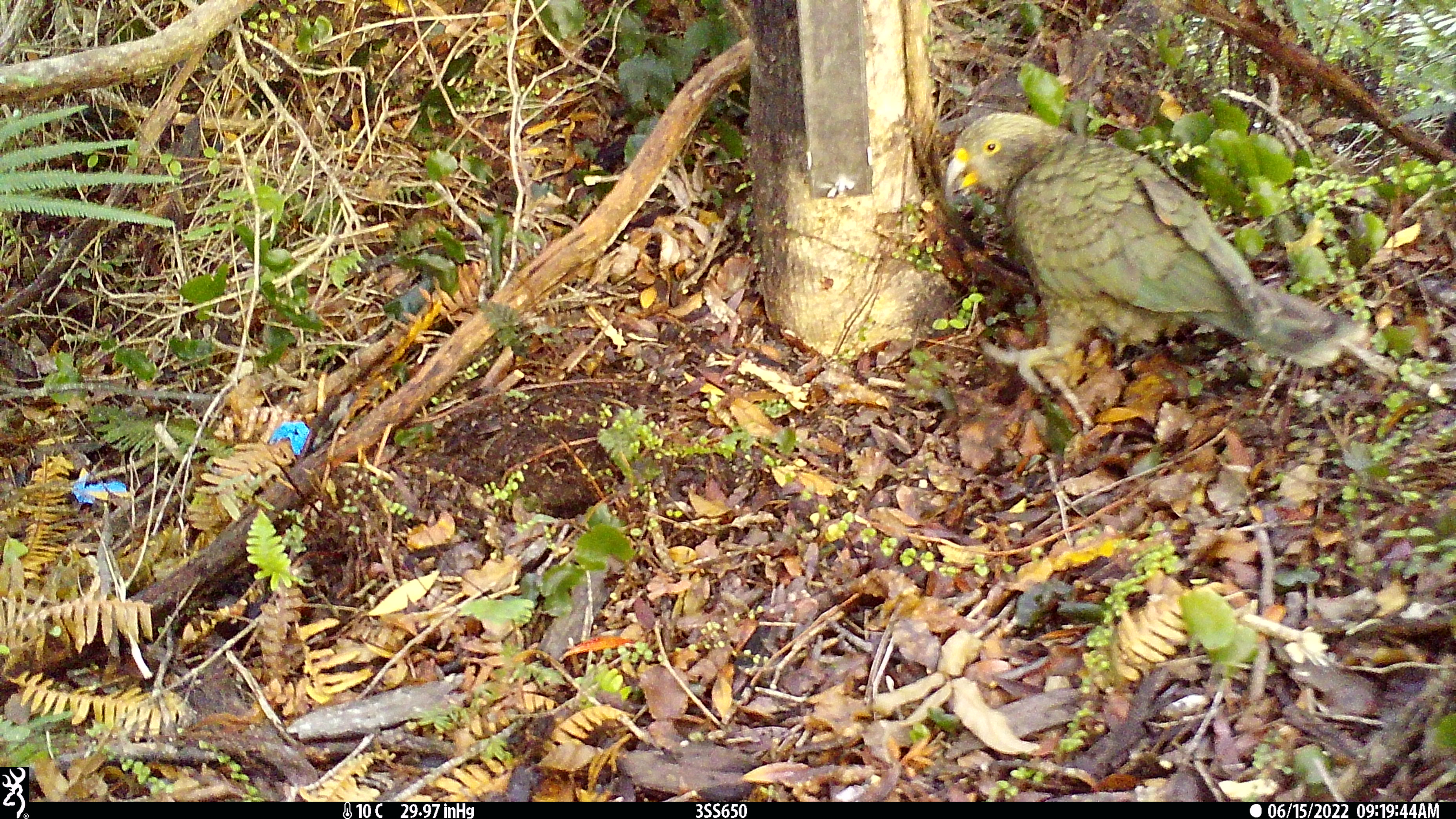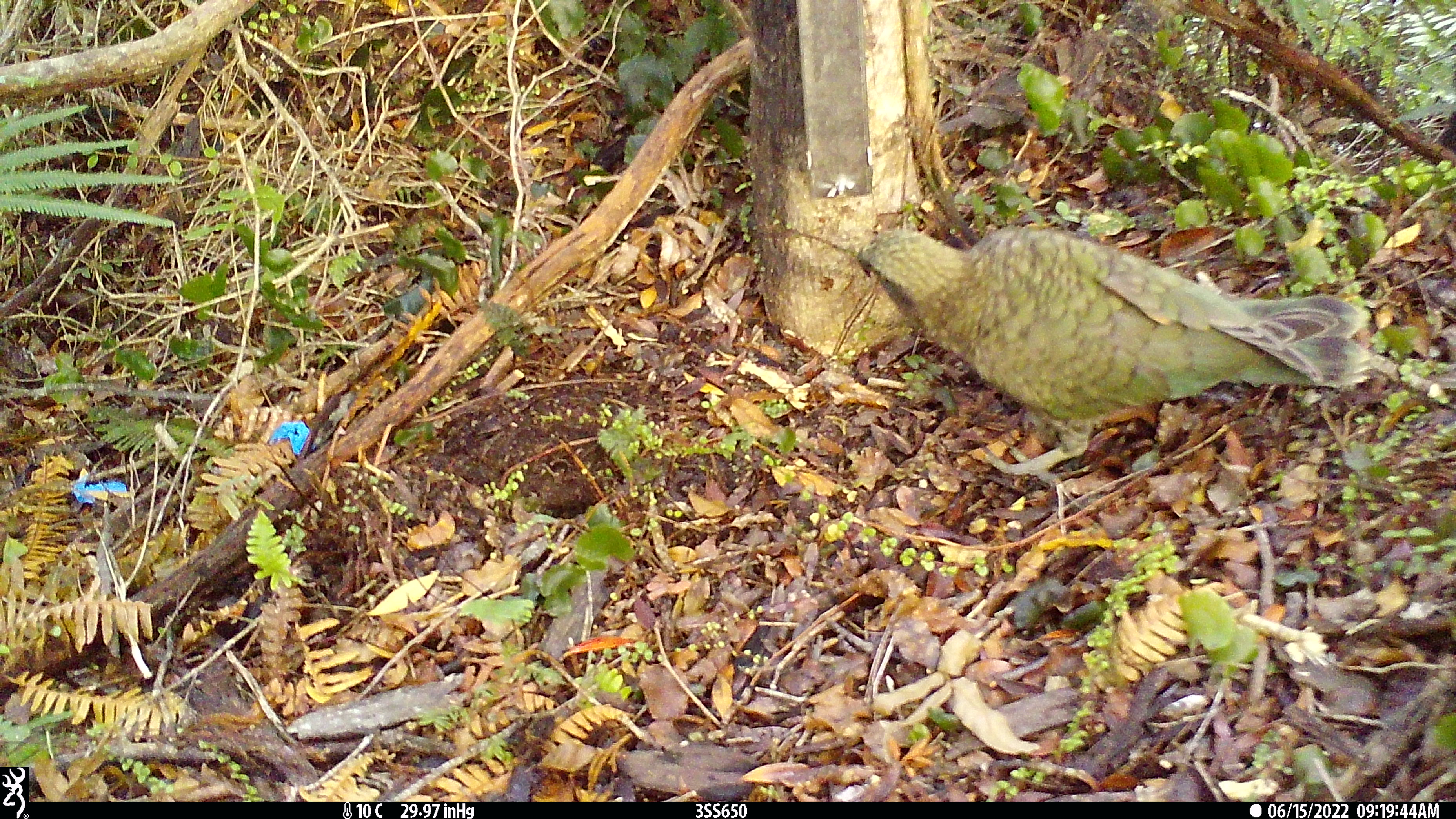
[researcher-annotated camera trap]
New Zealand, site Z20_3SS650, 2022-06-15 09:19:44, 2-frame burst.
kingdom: Animalia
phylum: Chordata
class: Aves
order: Psittaciformes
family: Strigopidae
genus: Nestor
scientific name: Nestor notabilis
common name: kea